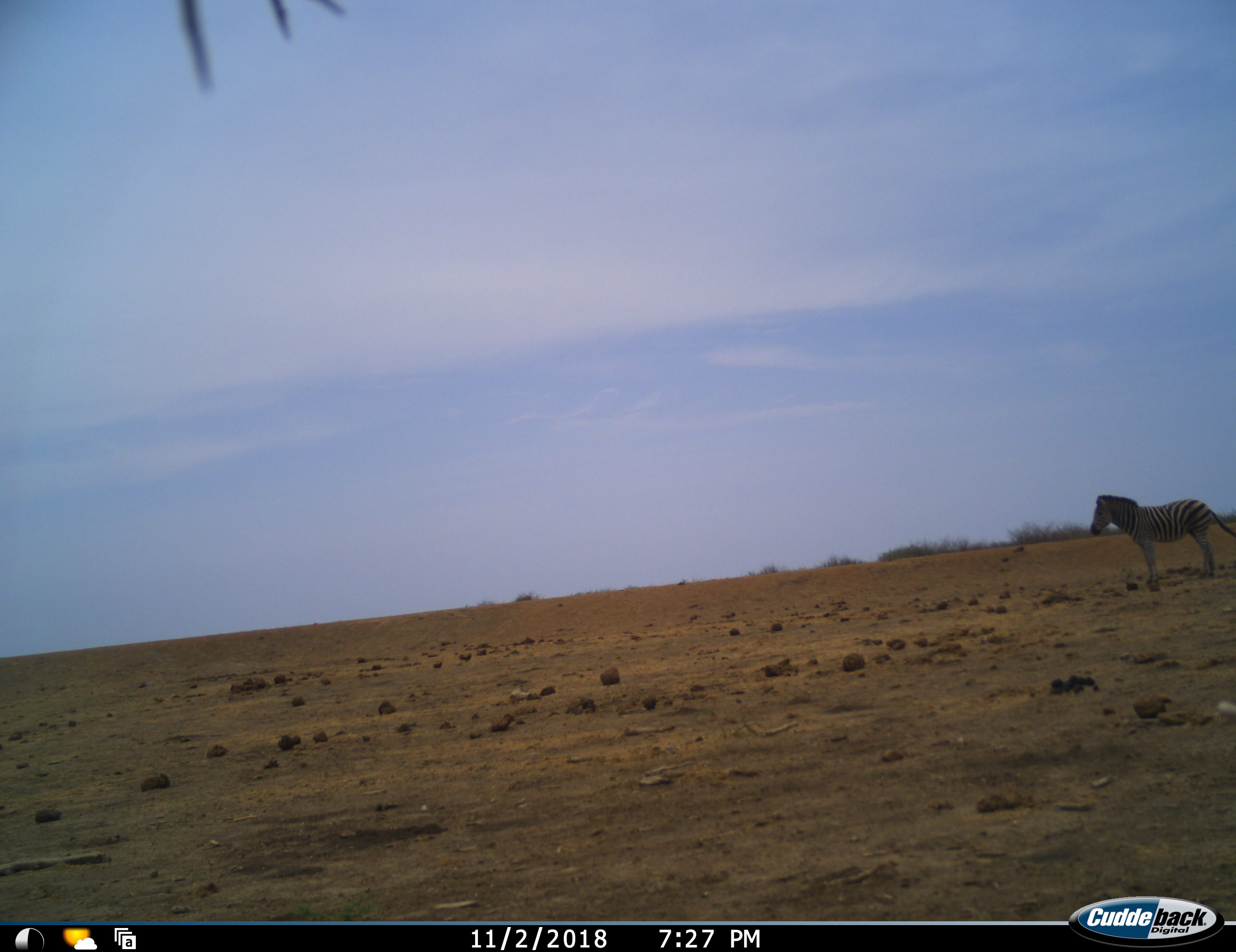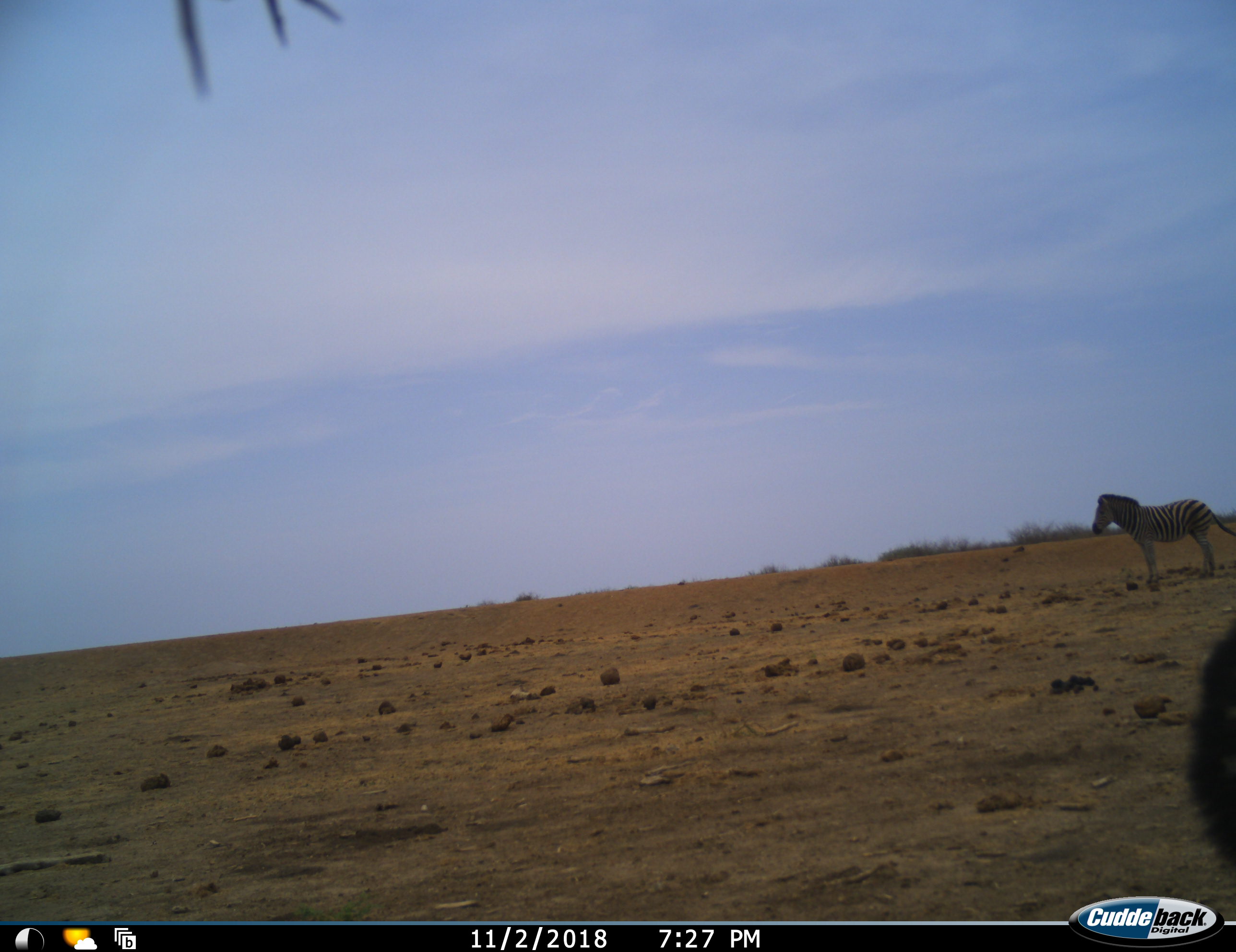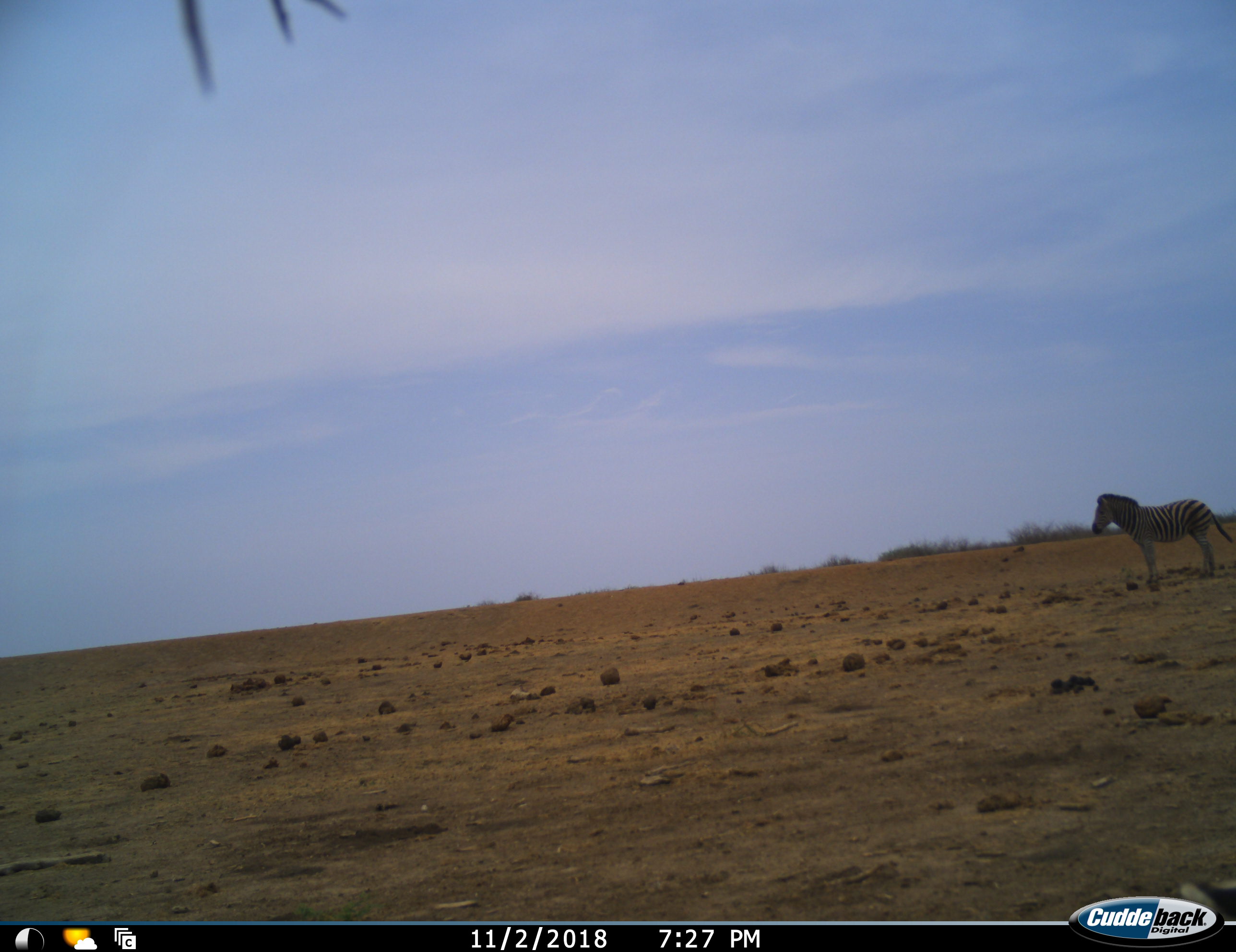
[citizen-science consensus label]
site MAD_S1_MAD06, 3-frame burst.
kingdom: Animalia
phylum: Chordata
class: Mammalia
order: Perissodactyla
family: Equidae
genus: Equus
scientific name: Equus quagga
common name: plains zebra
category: zebraplains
Zebraplains (plains zebra) (Equus quagga), count 1. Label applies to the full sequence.